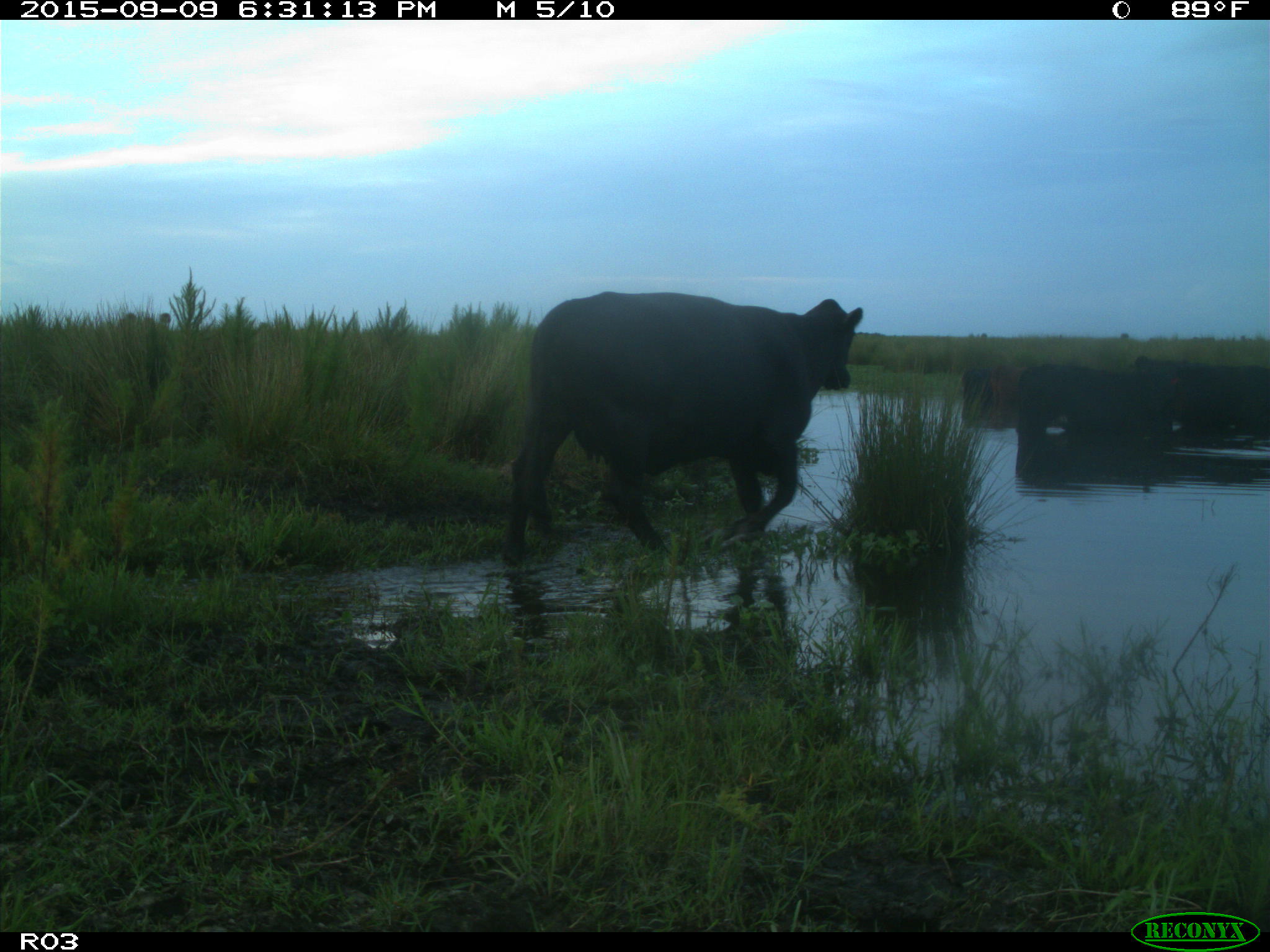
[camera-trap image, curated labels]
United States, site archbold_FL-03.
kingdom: Animalia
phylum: Chordata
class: Mammalia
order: Artiodactyla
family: Bovidae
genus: Bos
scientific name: Bos taurus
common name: domestic cow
Bos taurus (domestic cow).